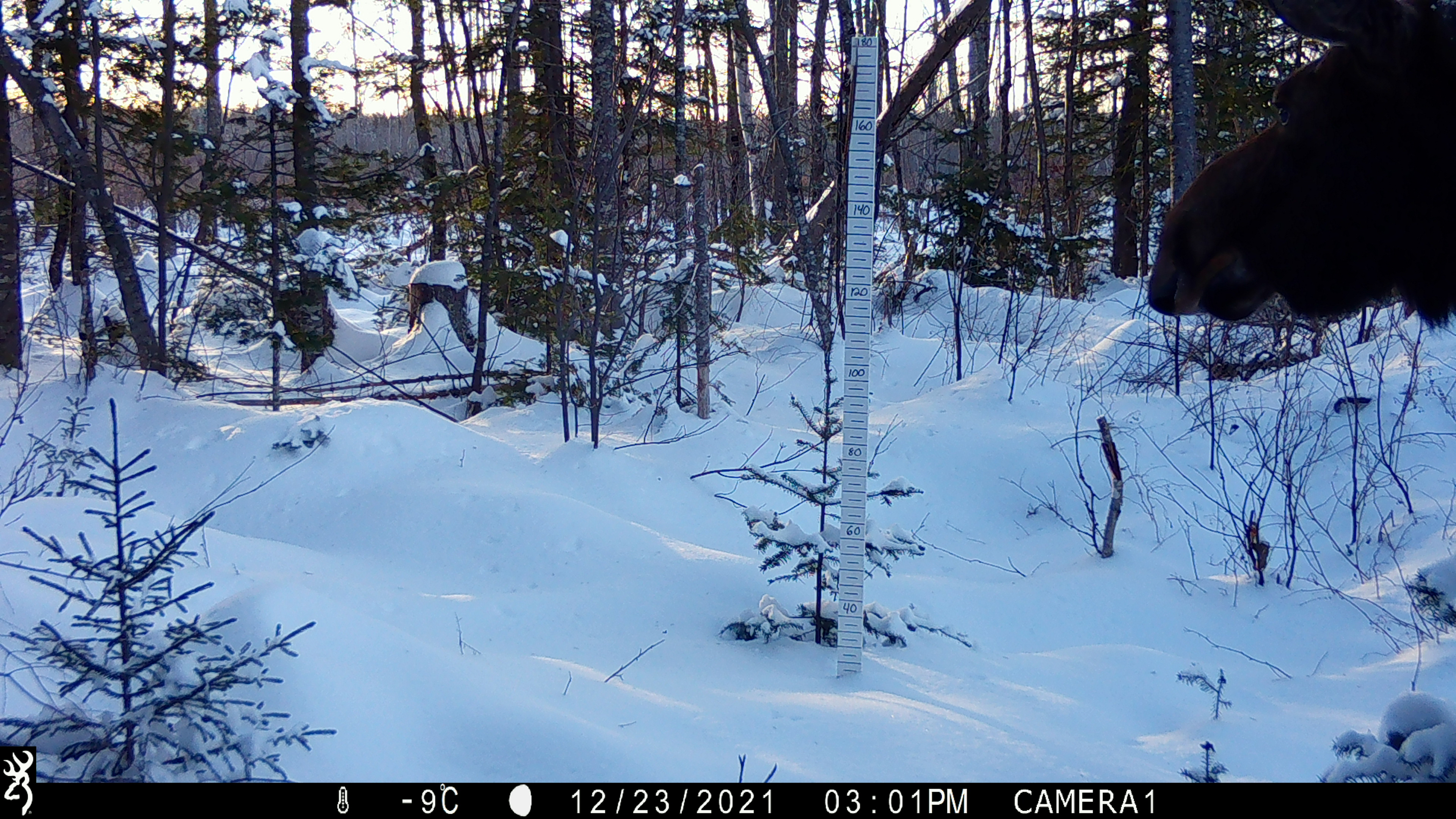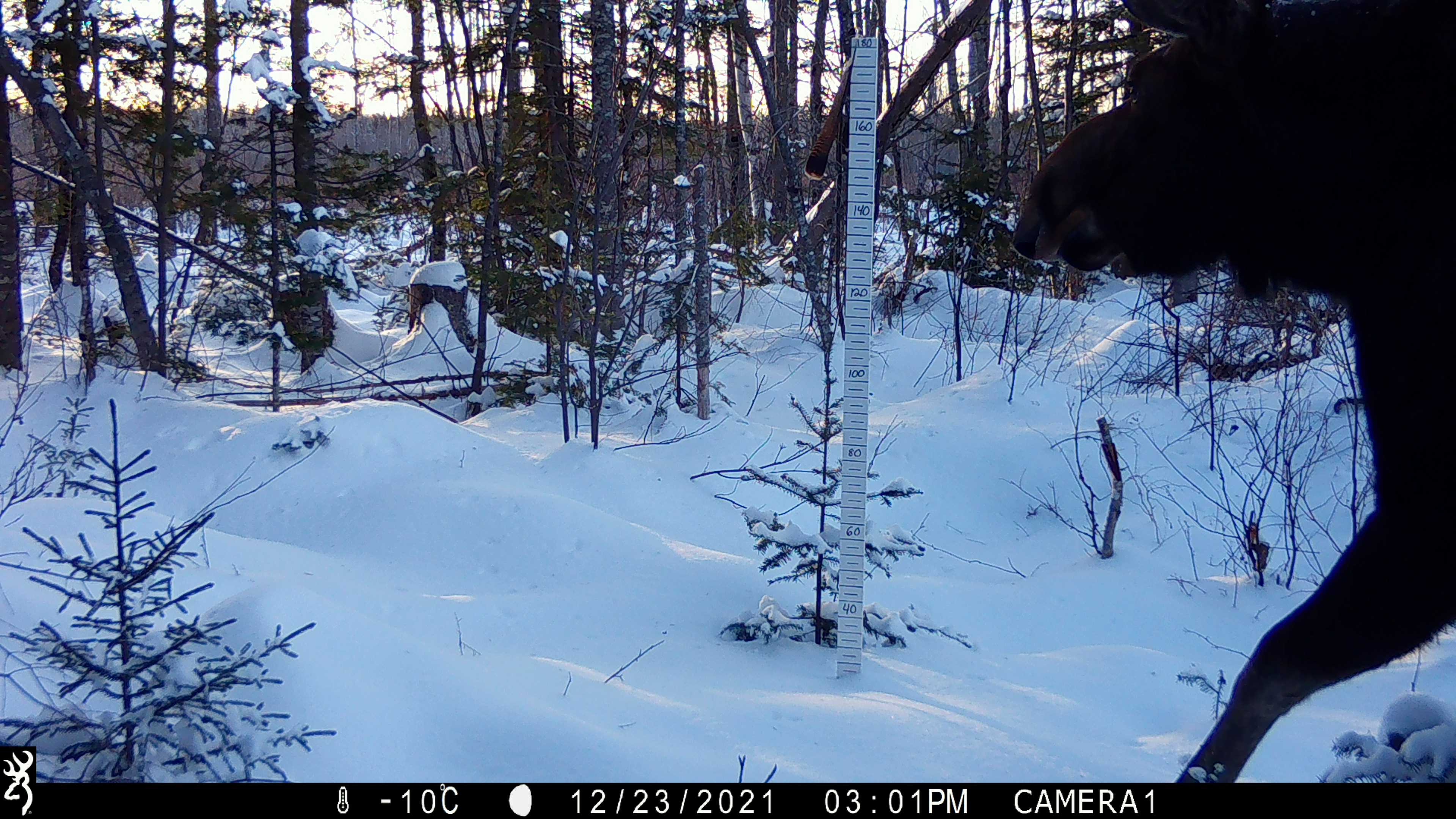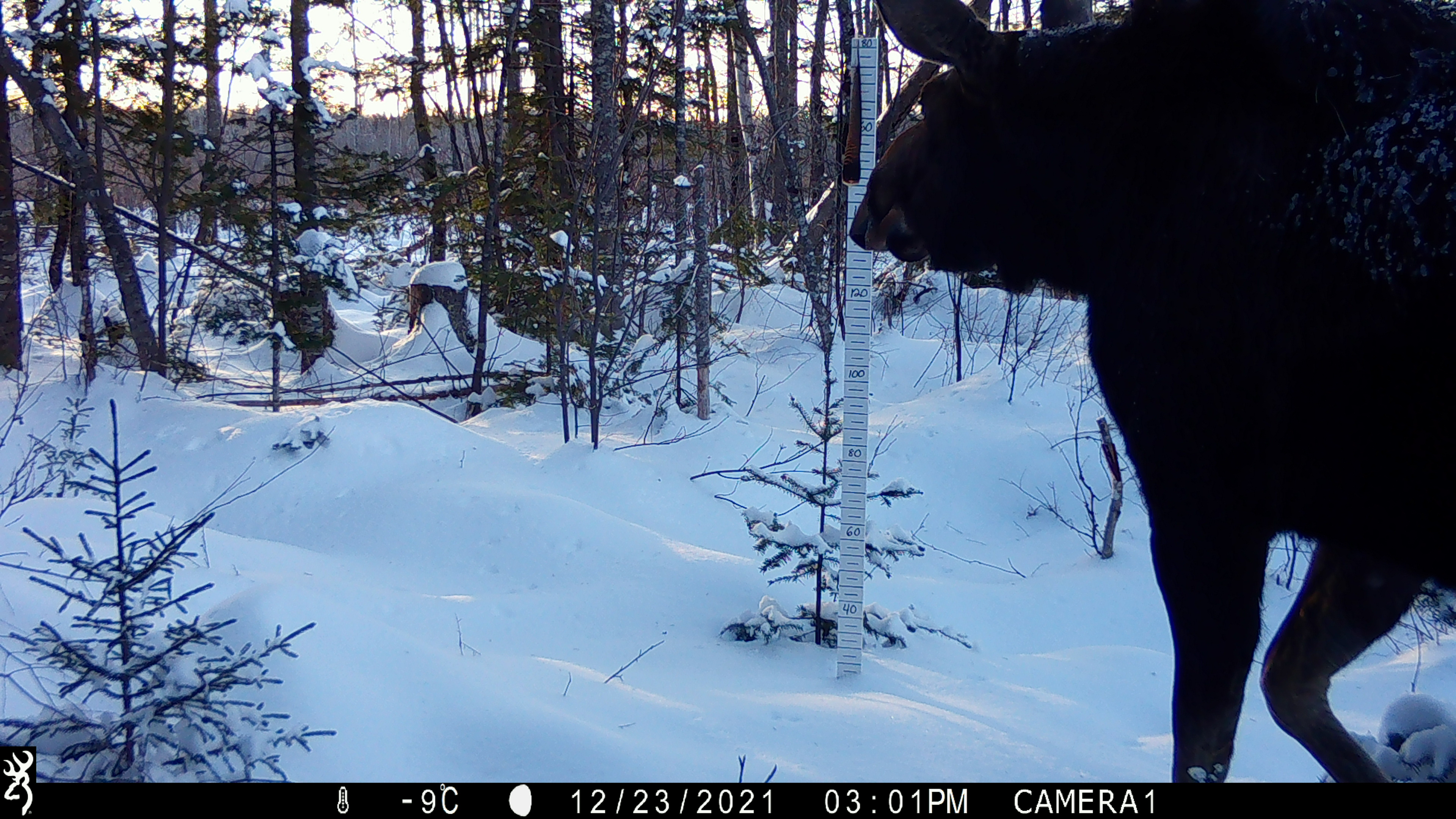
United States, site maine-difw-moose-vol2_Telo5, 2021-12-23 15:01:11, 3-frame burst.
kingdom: Animalia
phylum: Chordata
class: Mammalia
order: Artiodactyla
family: Cervidae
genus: Alces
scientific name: Alces alces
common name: moose